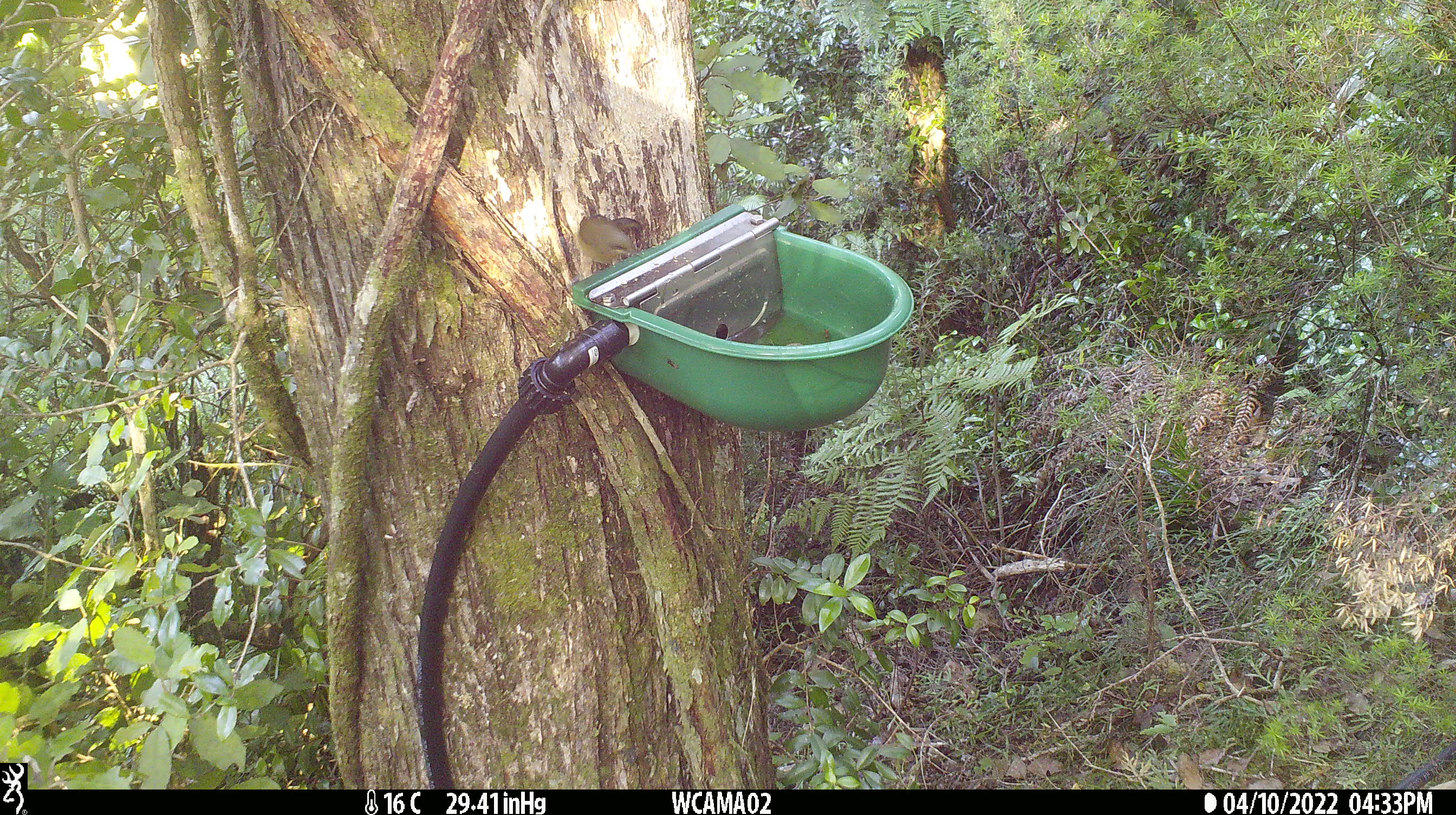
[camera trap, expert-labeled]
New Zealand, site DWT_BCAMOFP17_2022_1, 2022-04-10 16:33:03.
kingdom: Animalia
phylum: Chordata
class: Aves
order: Passeriformes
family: Meliphagidae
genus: Anthornis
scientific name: Anthornis melanura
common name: new zealand bellbird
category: bellbird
Bellbird (new zealand bellbird) (Anthornis melanura).